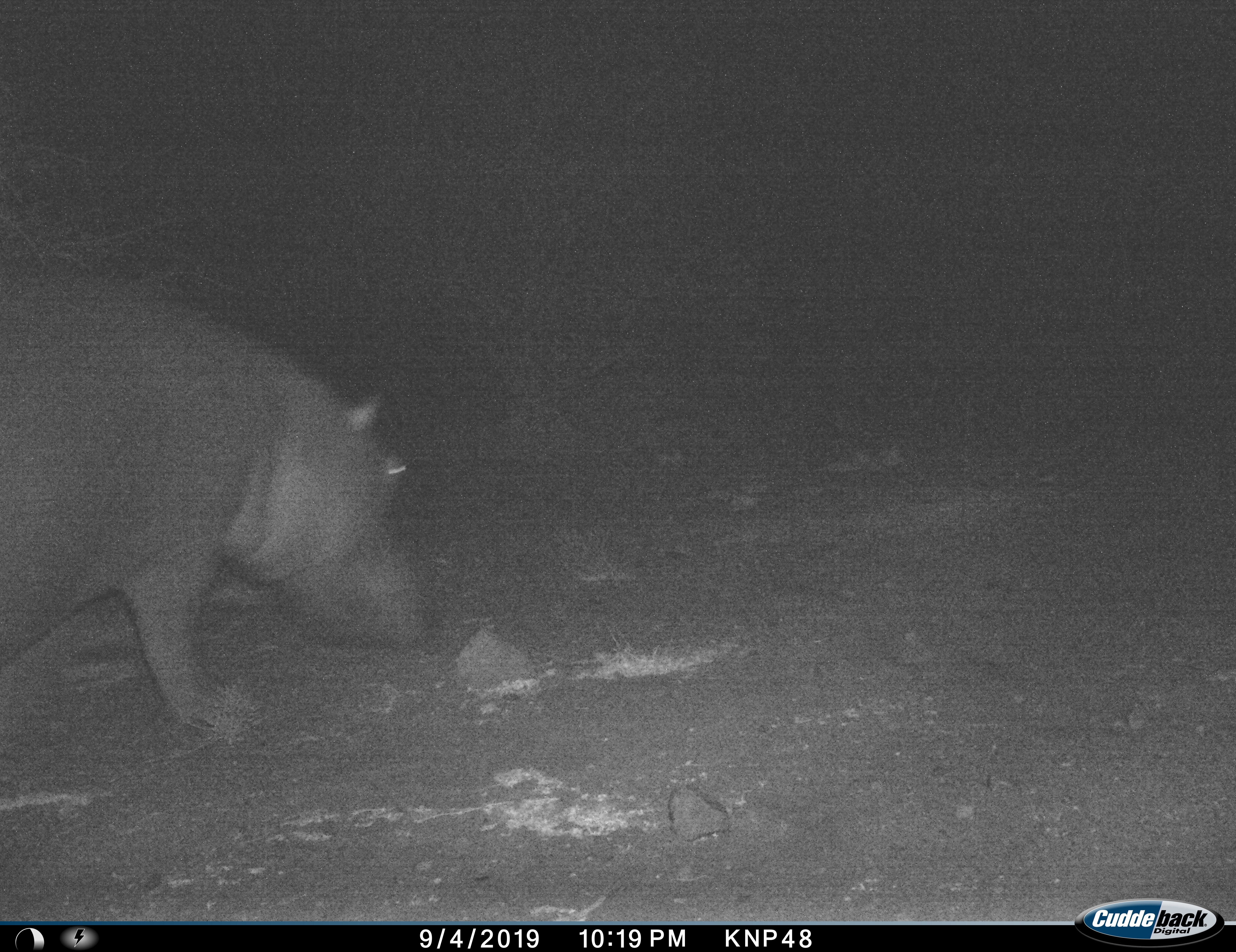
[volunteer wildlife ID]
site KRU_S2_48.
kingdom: Animalia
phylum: Chordata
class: Mammalia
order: Artiodactyla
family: Hippopotamidae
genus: Hippopotamus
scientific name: Hippopotamus amphibius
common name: hippopotamus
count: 1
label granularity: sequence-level